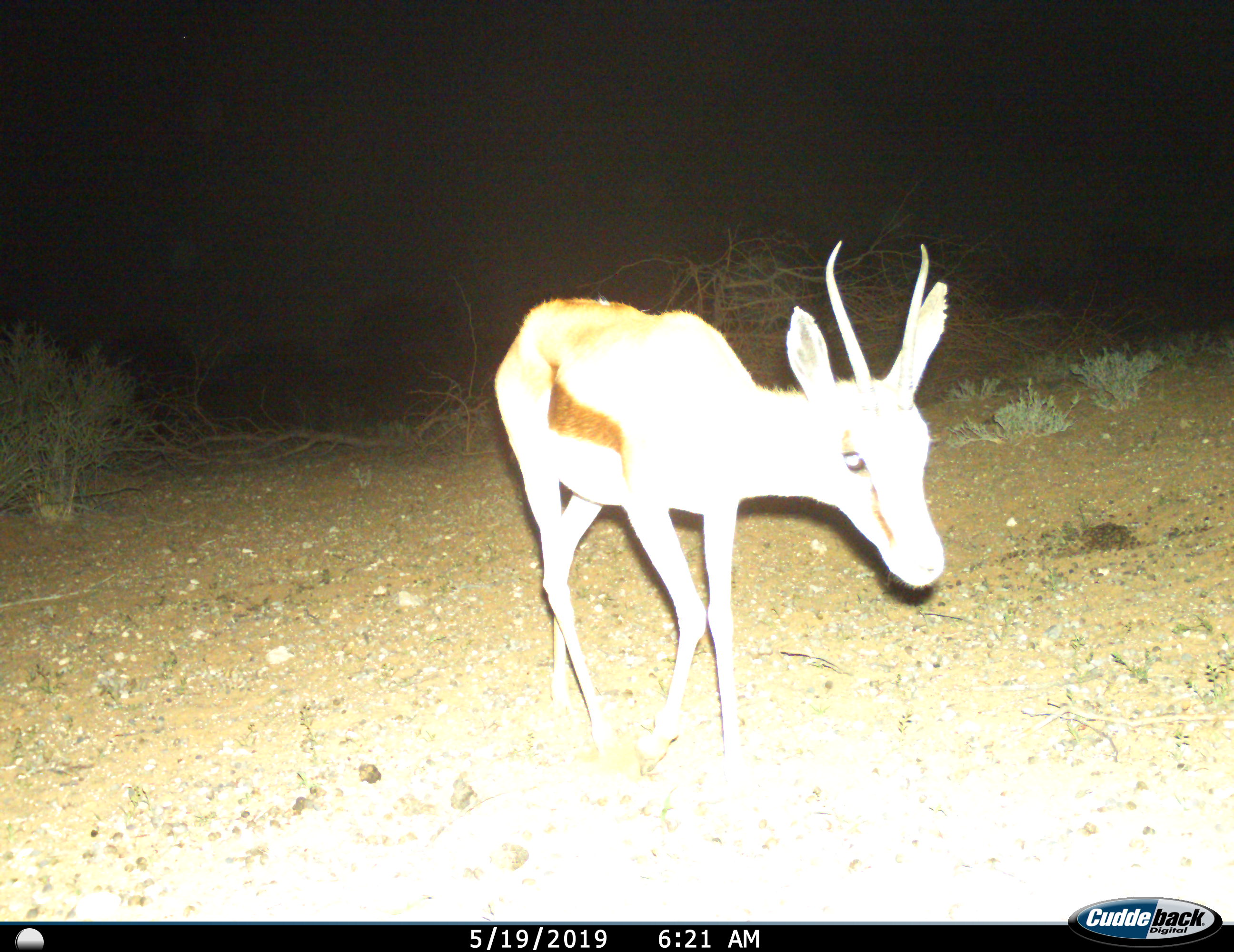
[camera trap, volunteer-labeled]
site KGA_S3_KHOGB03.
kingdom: Animalia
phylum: Chordata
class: Mammalia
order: Artiodactyla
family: Bovidae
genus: Antidorcas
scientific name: Antidorcas marsupialis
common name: springbok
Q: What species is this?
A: Springbok (Antidorcas marsupialis).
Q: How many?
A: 1.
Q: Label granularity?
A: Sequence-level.